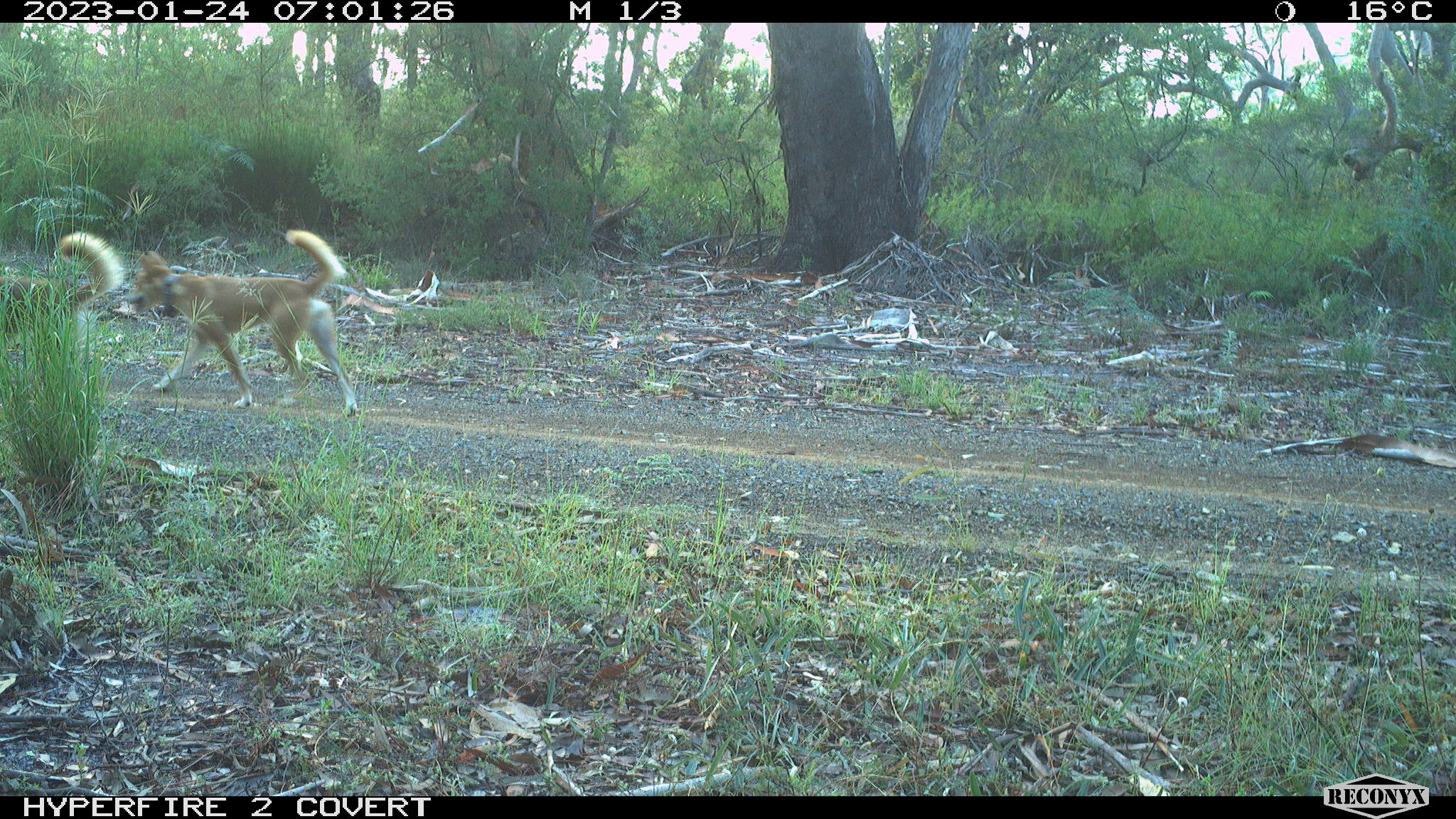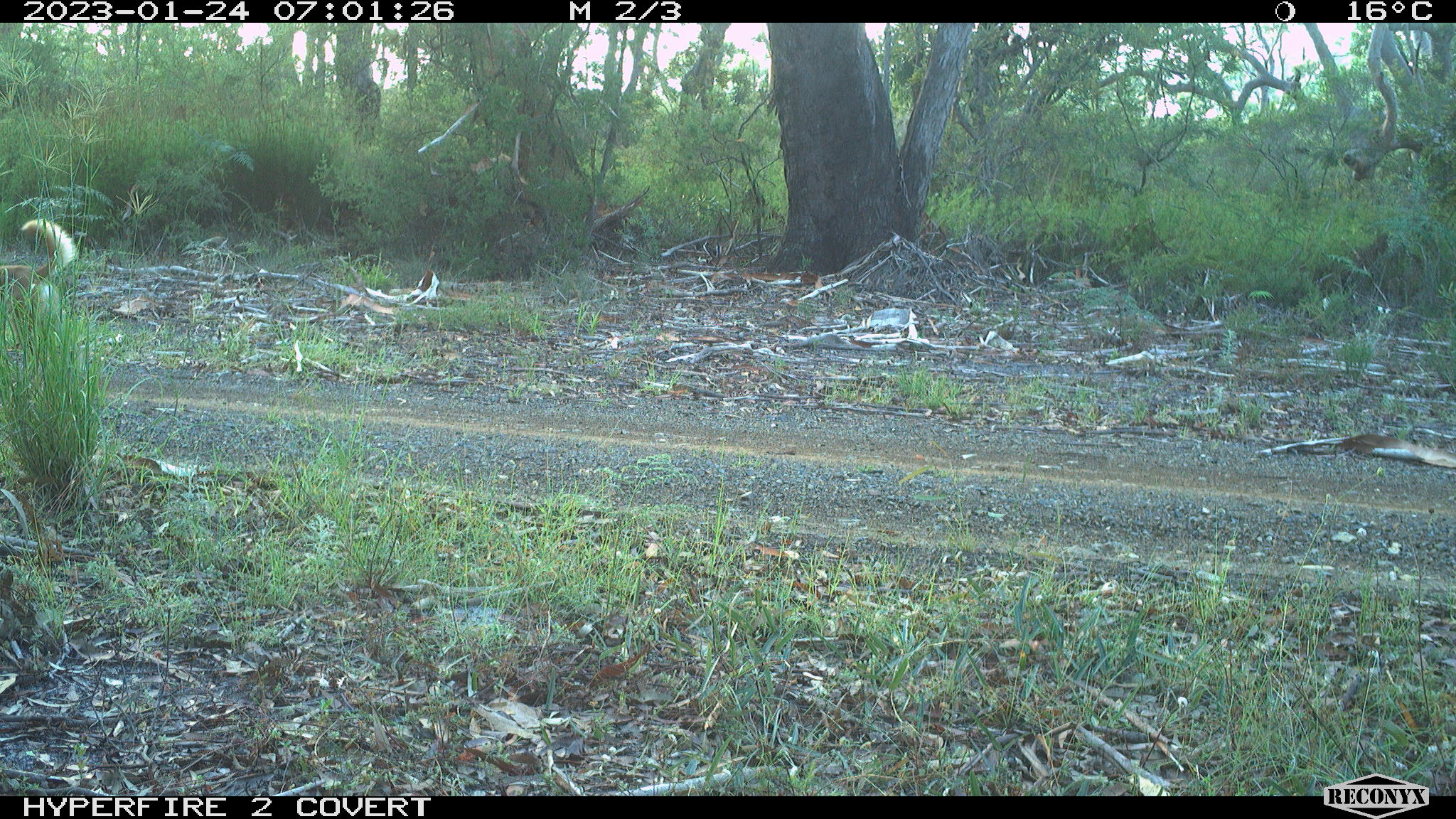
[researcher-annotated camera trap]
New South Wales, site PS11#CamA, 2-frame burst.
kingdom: Animalia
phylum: Chordata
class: Mammalia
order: Carnivora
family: Canidae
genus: Canis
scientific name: Canis familiaris dingo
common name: dingo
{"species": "dingo (Canis familiaris dingo)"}